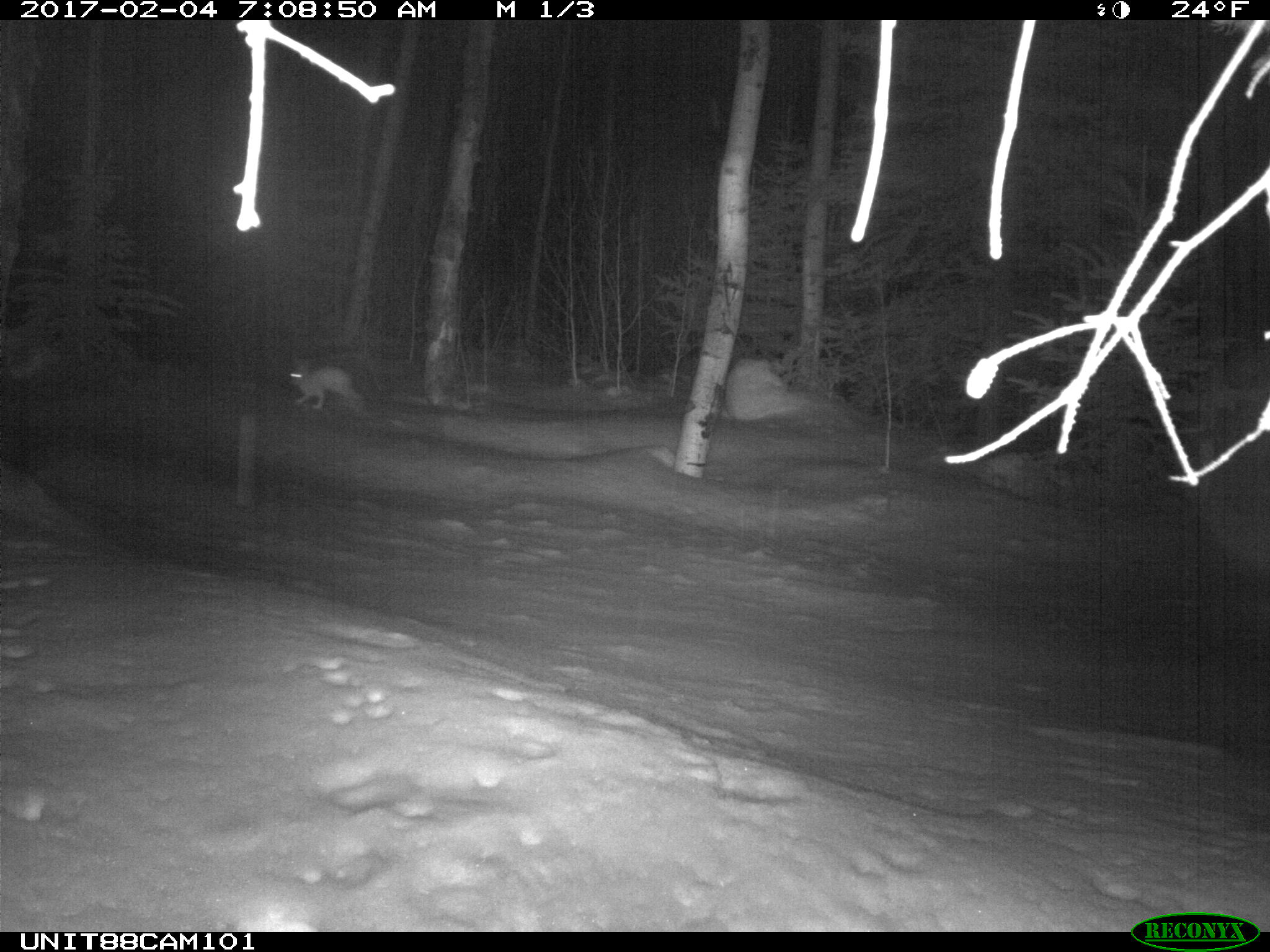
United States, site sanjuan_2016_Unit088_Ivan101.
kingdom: Animalia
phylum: Chordata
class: Mammalia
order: Lagomorpha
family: Leporidae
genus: Lepus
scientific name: Lepus americanus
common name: snowshoe hare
Lepus americanus (snowshoe hare).